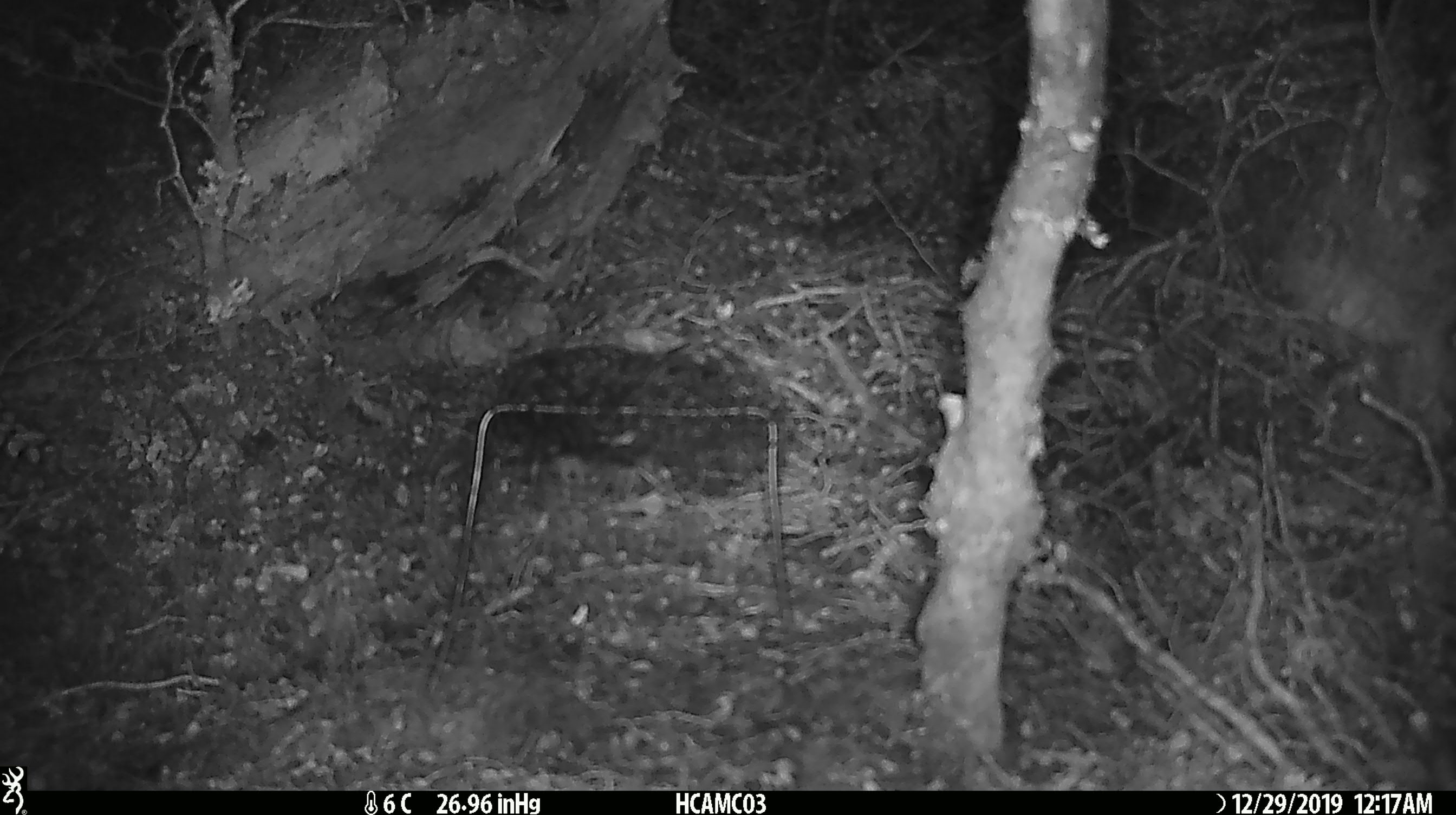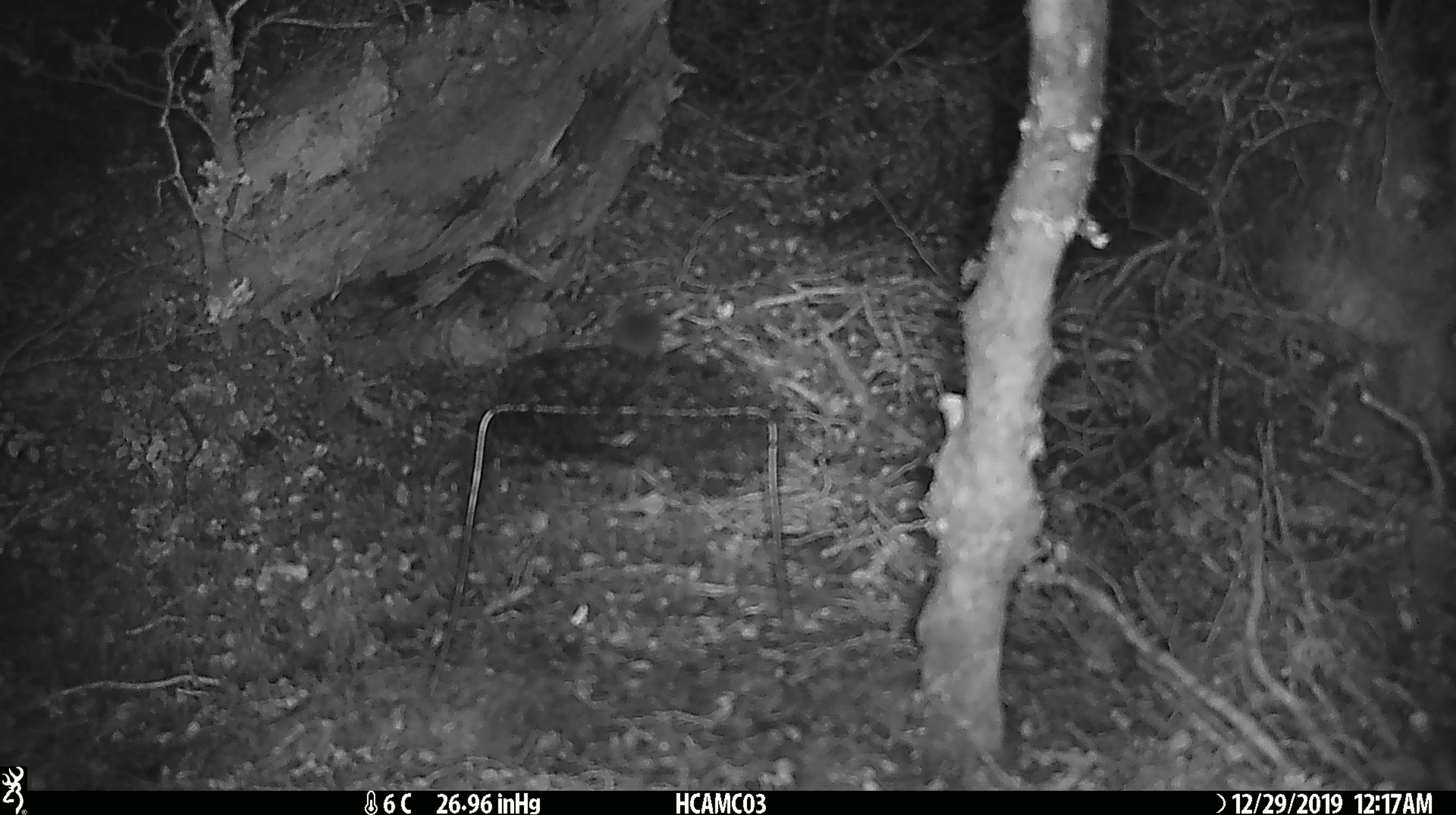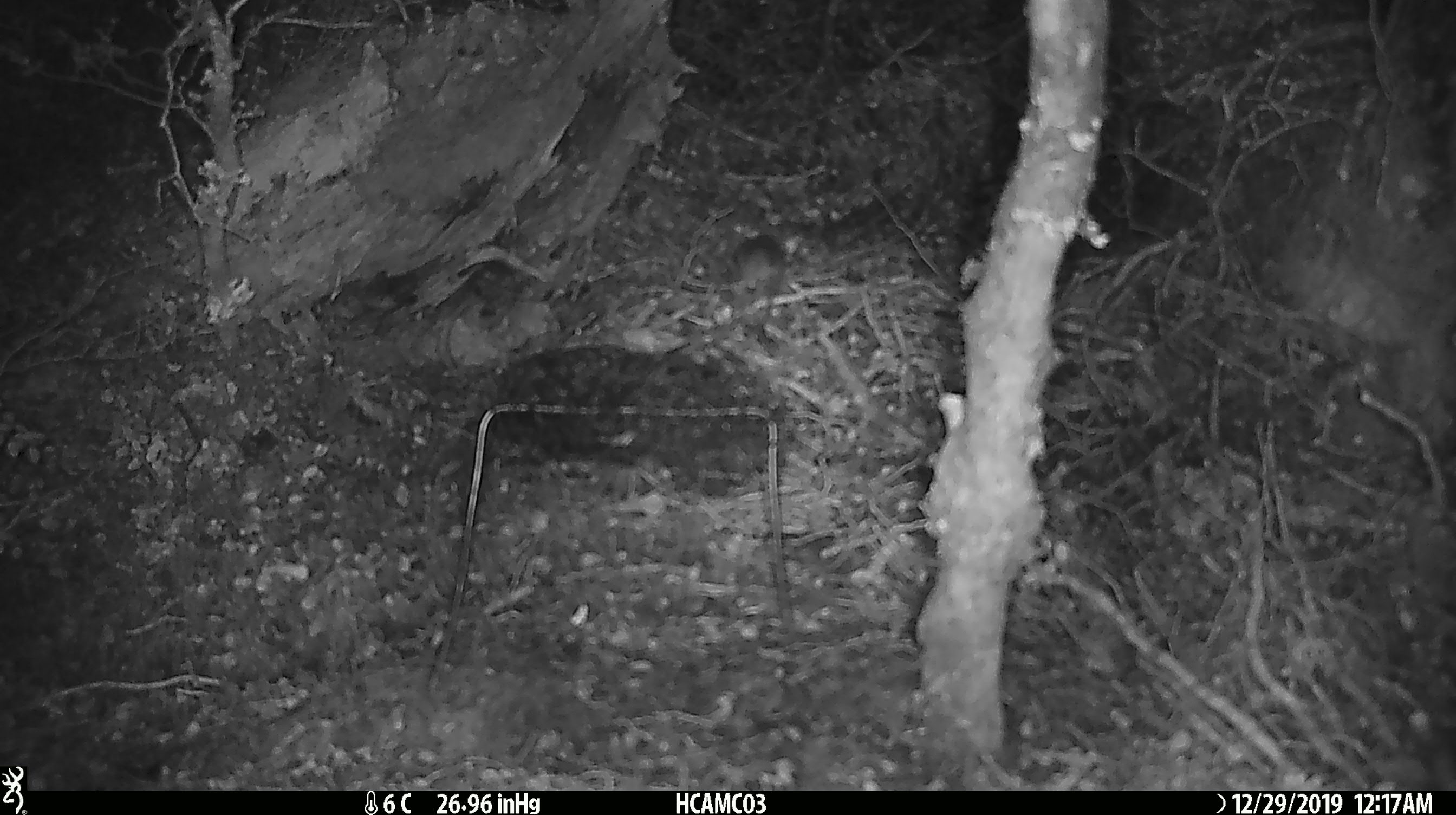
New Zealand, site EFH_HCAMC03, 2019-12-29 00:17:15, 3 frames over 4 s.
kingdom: Animalia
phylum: Chordata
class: Mammalia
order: Rodentia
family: Muridae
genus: Mus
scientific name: Mus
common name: mouse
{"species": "mouse (Mus)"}